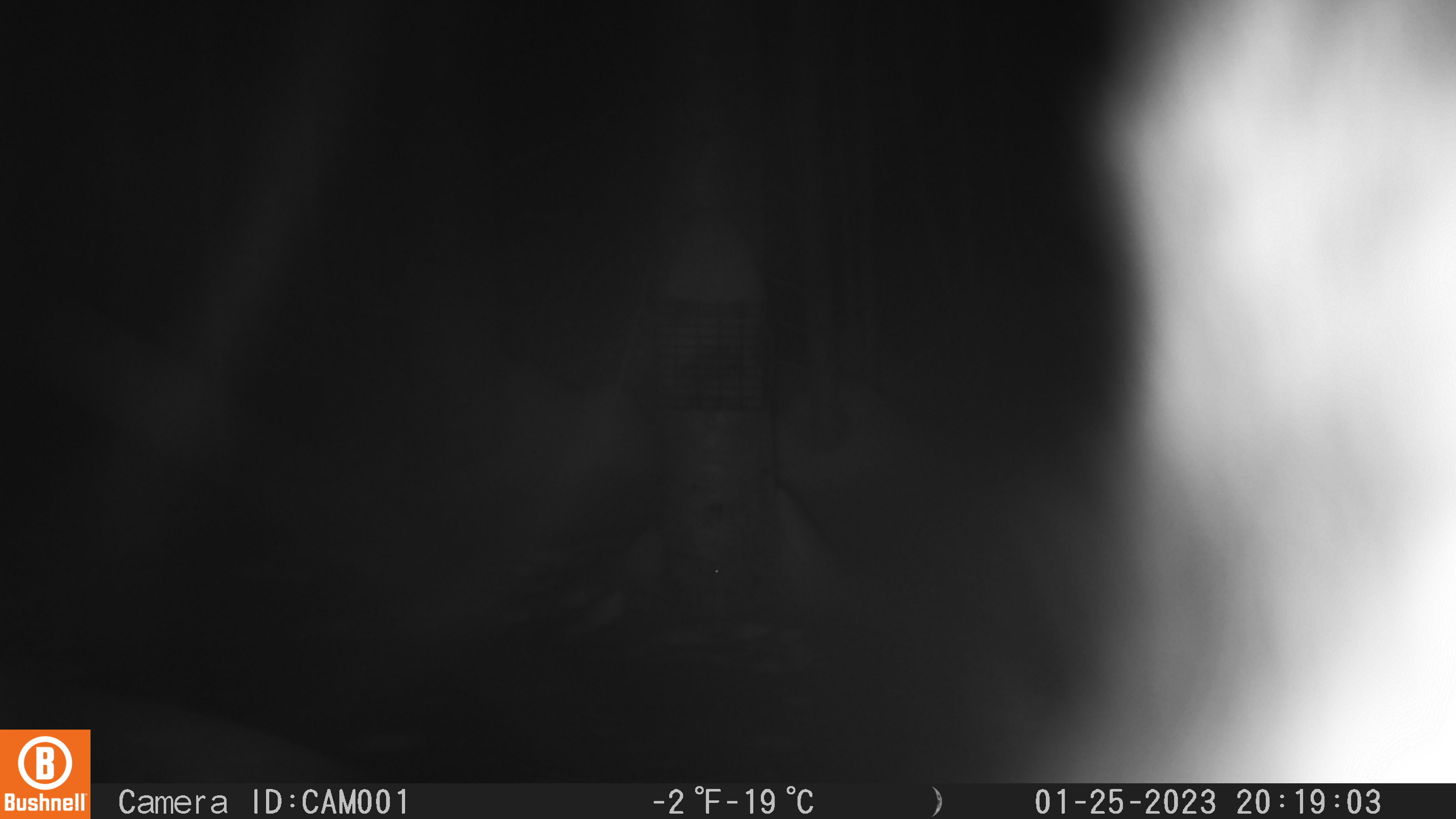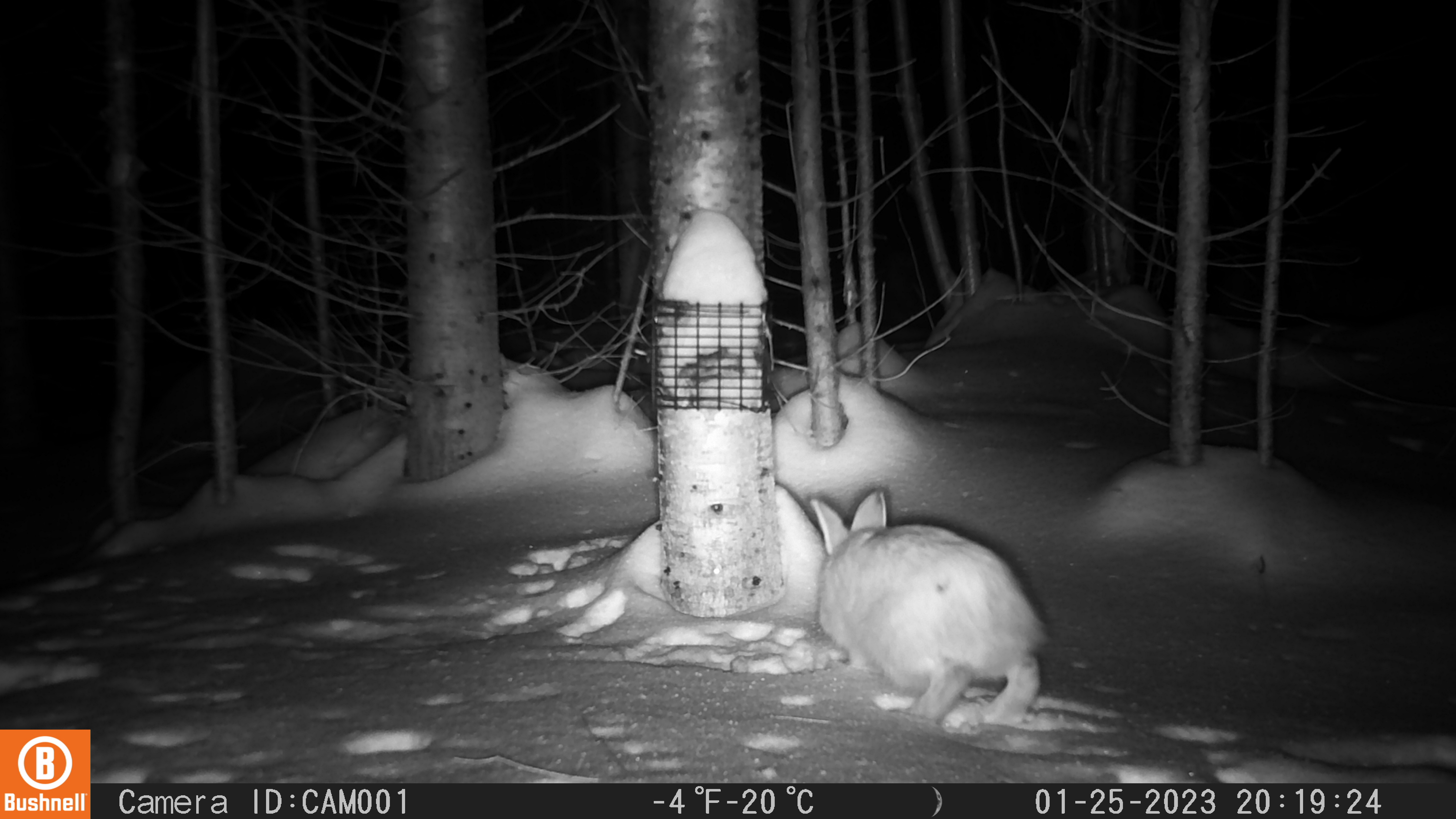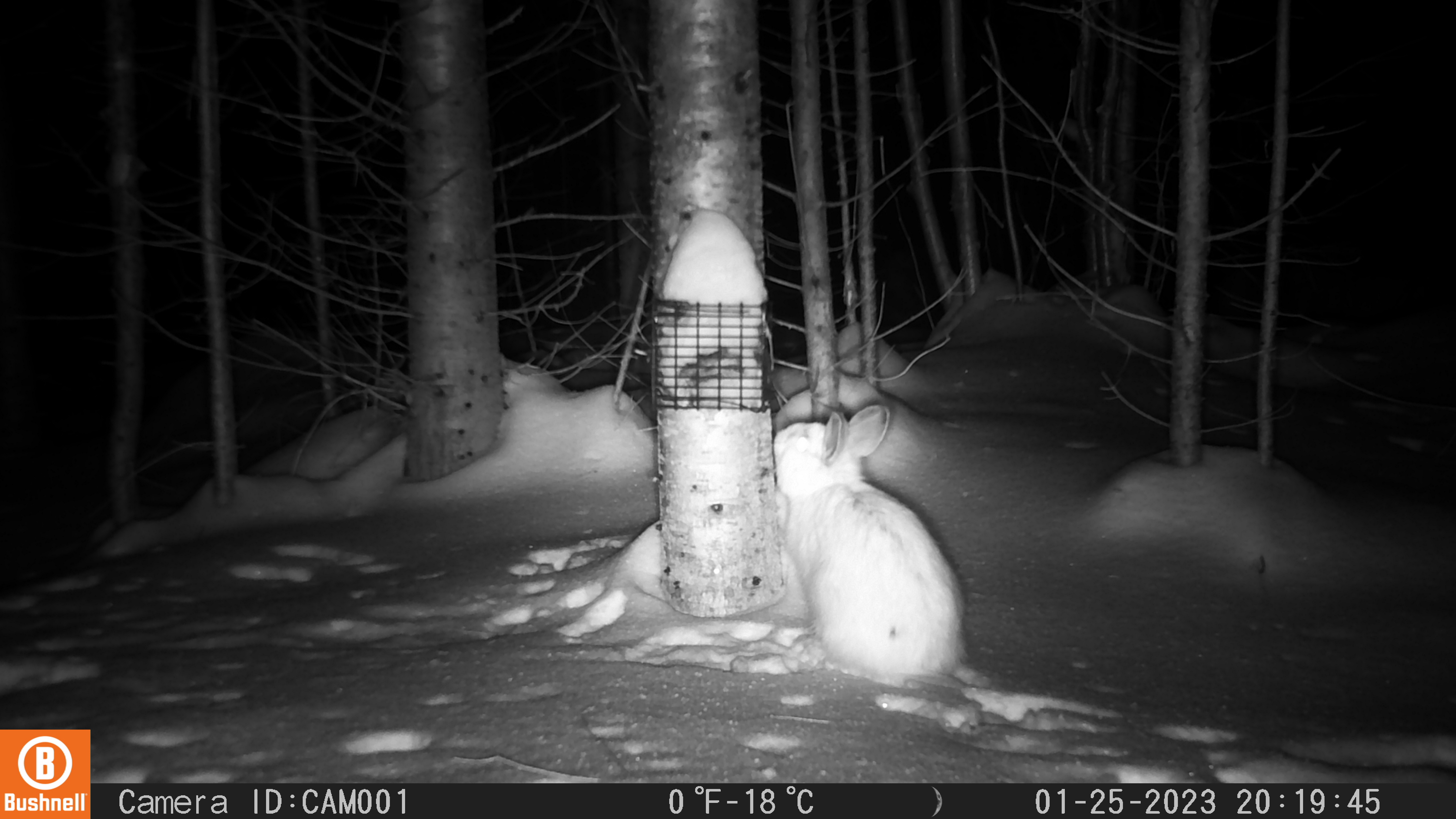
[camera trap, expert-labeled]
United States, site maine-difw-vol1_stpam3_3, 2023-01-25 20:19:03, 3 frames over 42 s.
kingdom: Animalia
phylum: Chordata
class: Mammalia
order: Lagomorpha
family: Leporidae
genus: Lepus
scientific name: Lepus americanus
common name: snowshoe hare